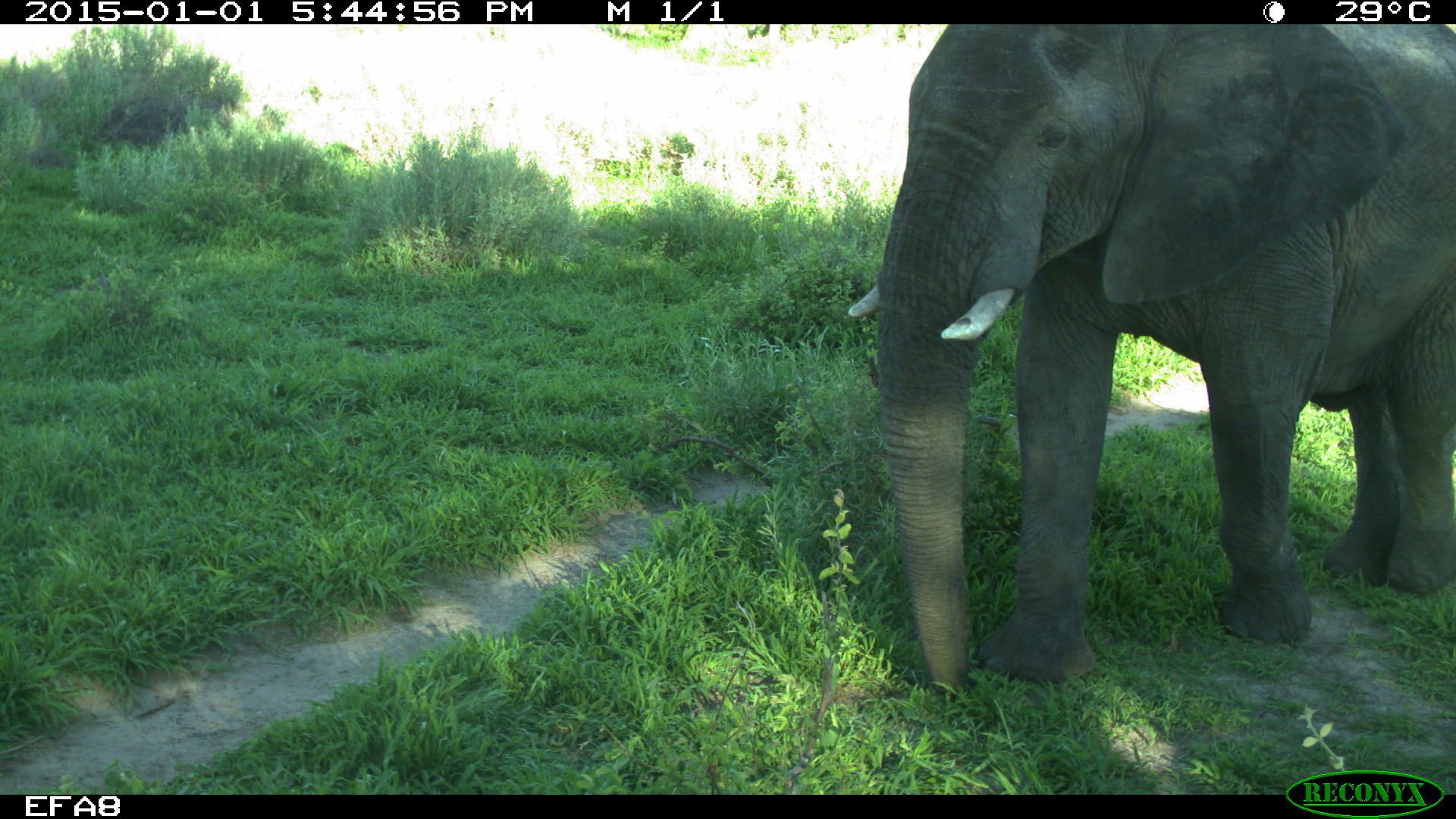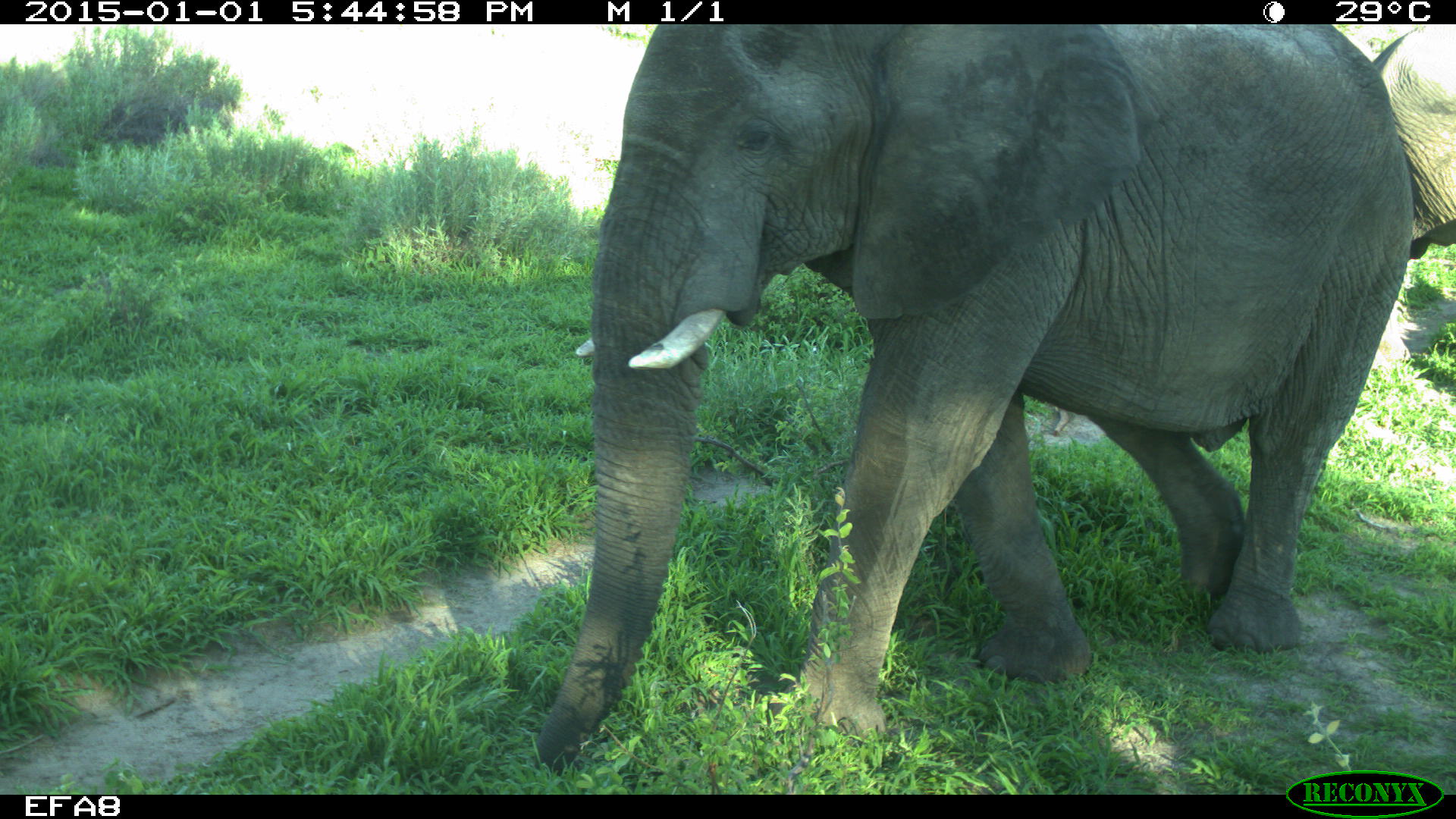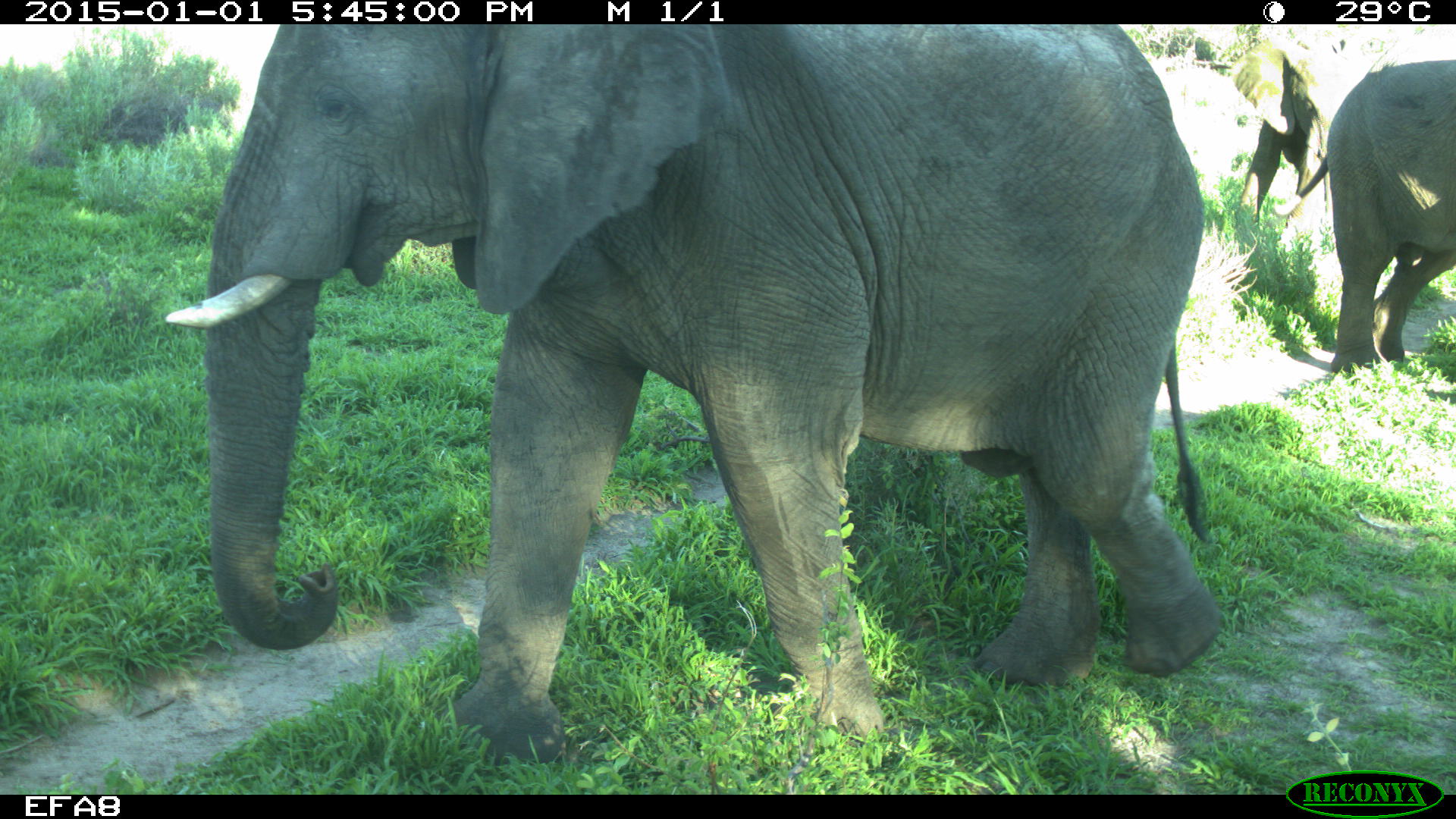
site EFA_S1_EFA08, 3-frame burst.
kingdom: Animalia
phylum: Chordata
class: Mammalia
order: Proboscidea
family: Elephantidae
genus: Loxodonta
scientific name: Loxodonta africana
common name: african bush elephant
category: elephant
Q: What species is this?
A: Elephant (african bush elephant) (Loxodonta africana).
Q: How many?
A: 3.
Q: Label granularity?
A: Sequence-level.